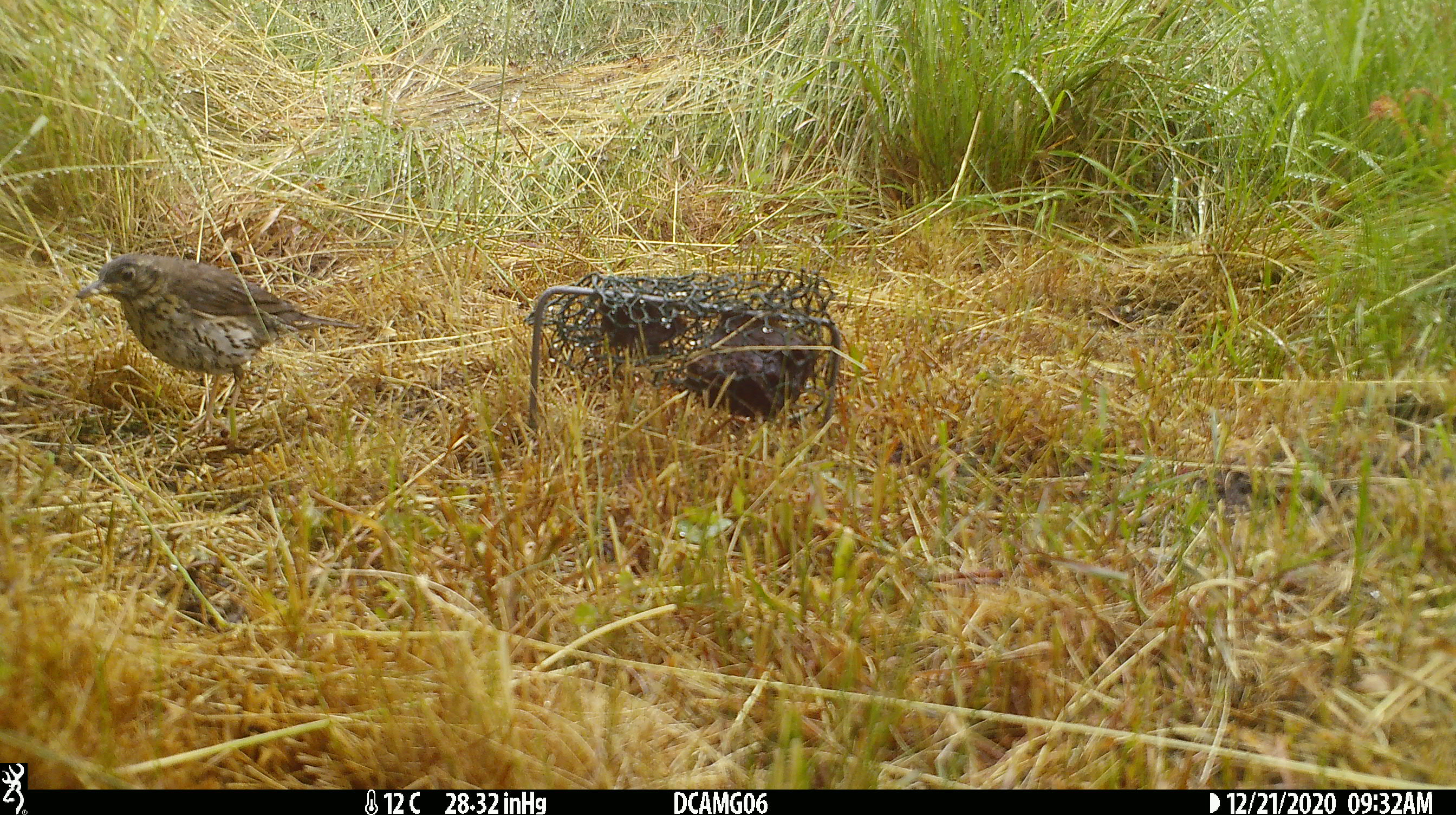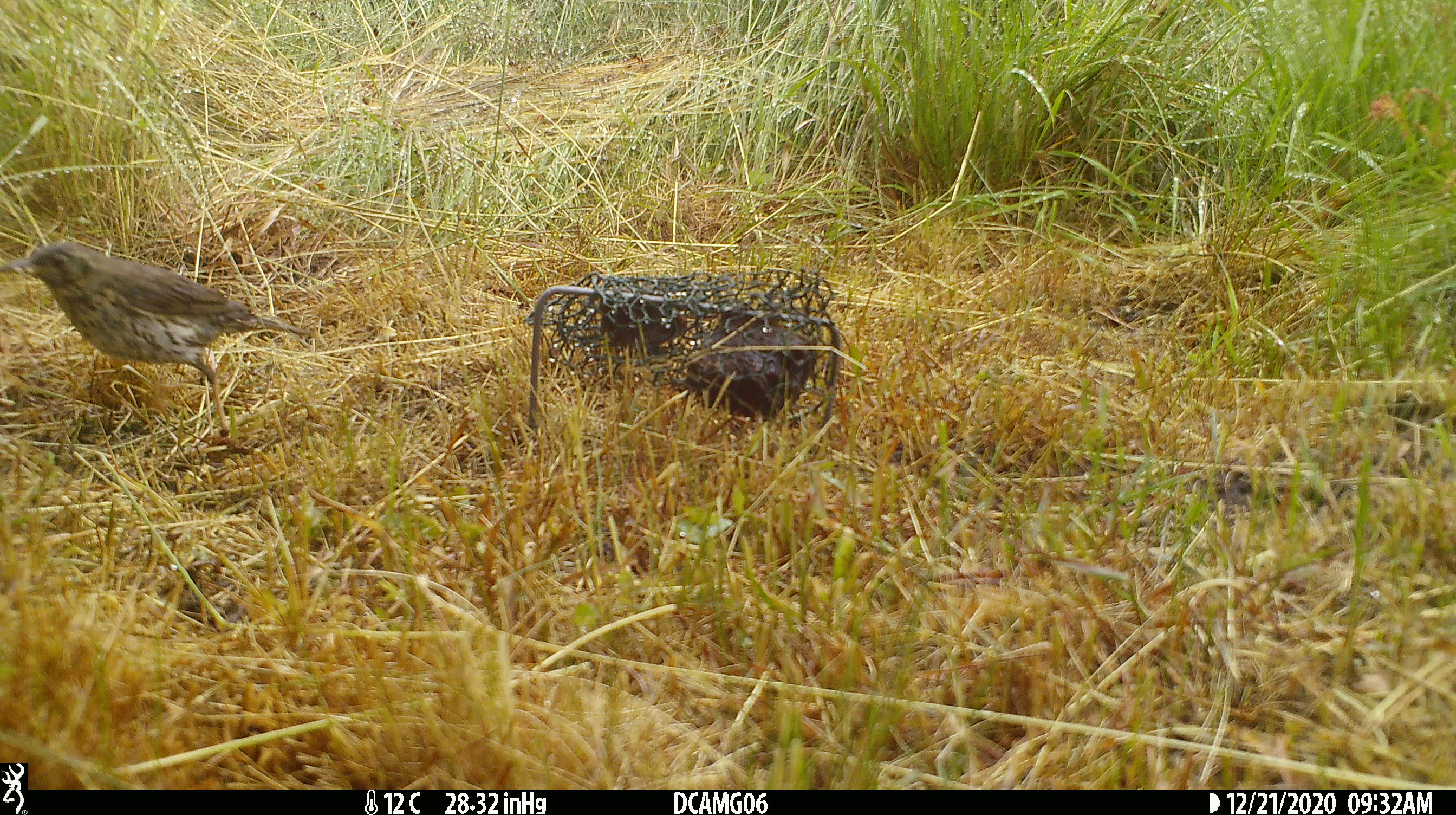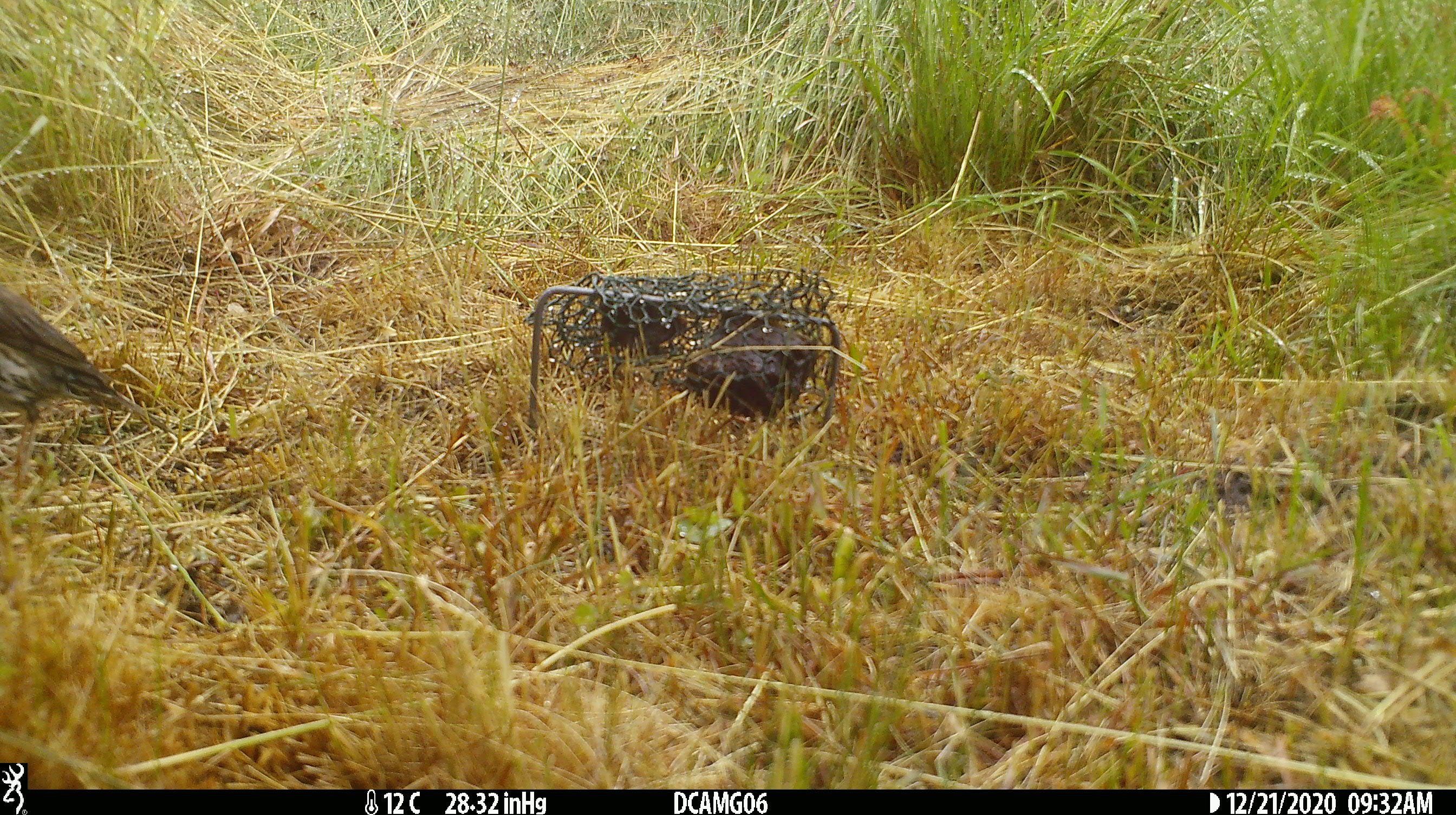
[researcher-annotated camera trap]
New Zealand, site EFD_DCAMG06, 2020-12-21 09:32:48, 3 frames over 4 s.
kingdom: Animalia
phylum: Chordata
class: Aves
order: Passeriformes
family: Turdidae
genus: Turdus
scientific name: Turdus philomelos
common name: song thrush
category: thrush